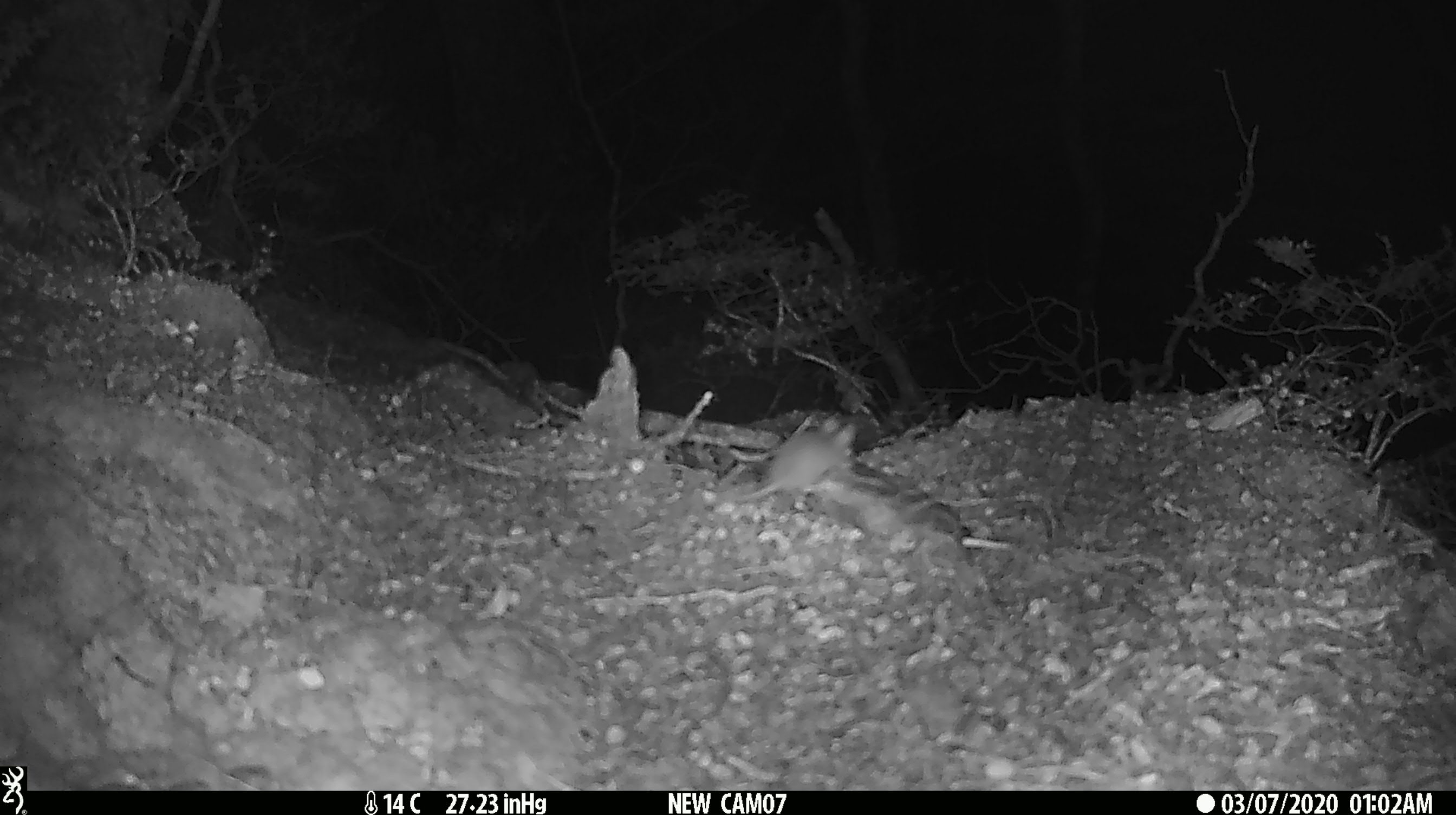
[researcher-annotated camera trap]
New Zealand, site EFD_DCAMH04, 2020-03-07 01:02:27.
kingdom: Animalia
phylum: Chordata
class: Mammalia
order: Rodentia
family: Muridae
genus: Mus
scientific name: Mus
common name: mouse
Mouse (Mus).